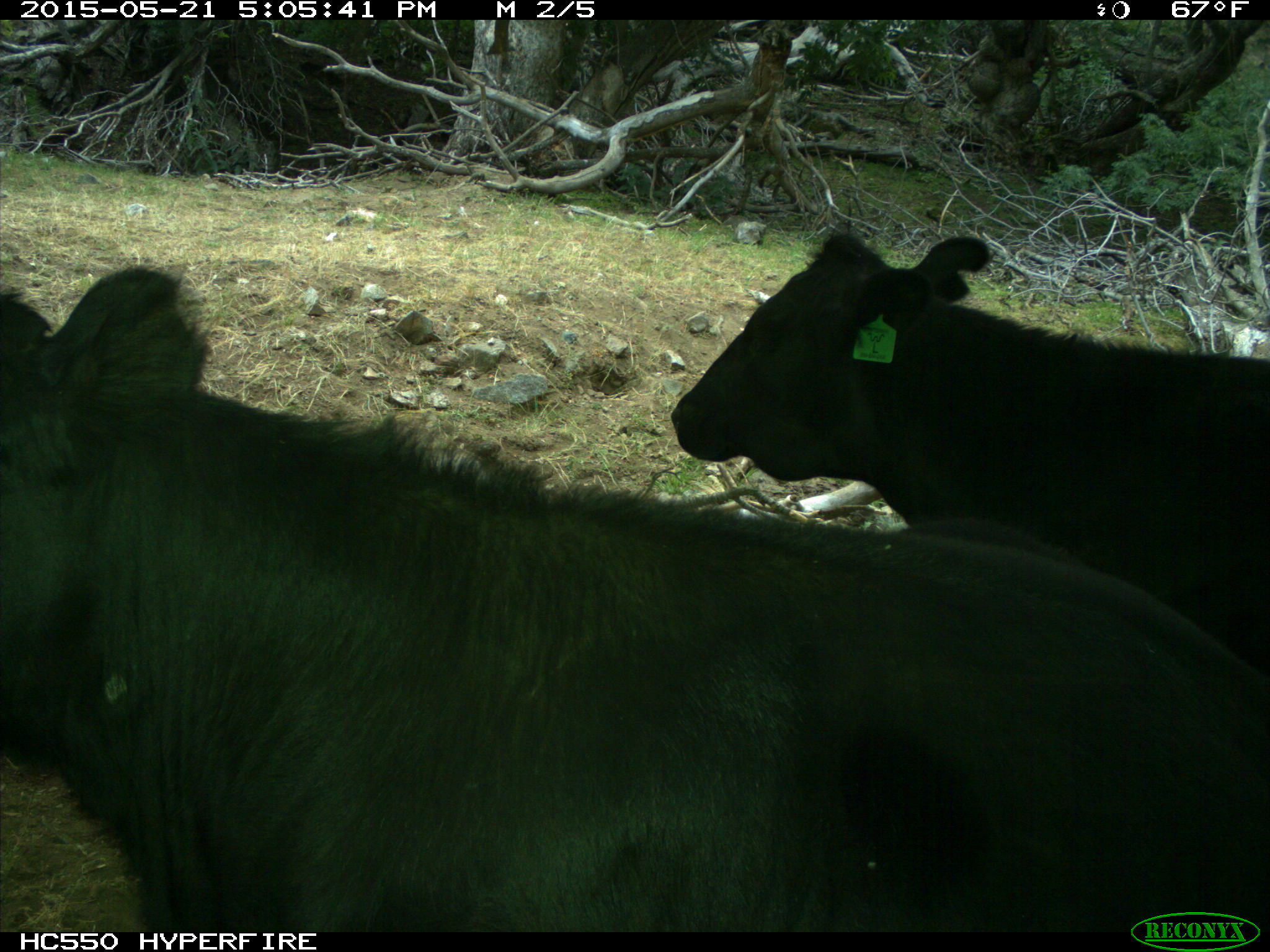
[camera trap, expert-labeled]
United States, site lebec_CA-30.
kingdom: Animalia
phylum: Chordata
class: Mammalia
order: Artiodactyla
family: Bovidae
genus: Bos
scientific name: Bos taurus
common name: domestic cow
Bos taurus (domestic cow).